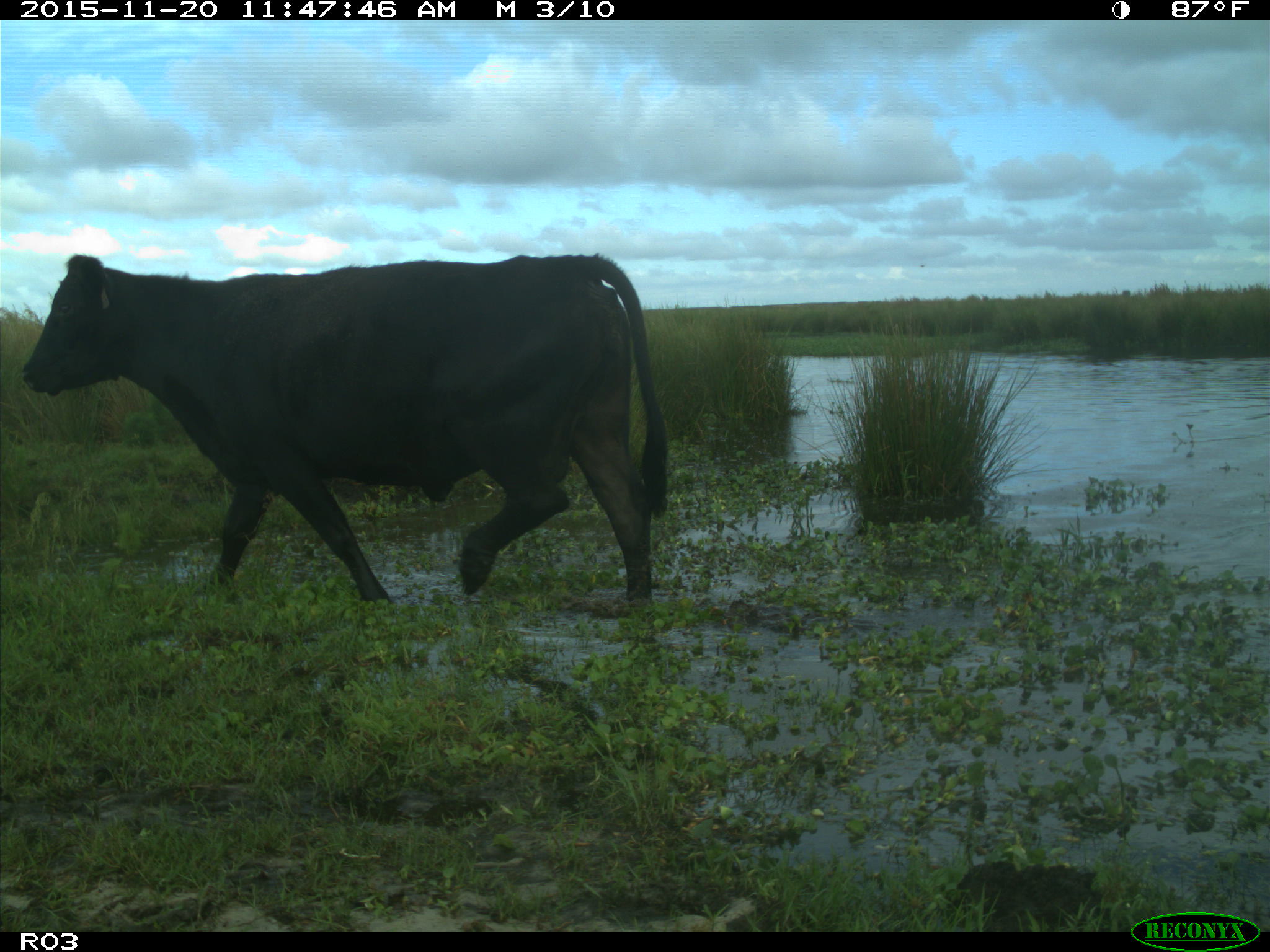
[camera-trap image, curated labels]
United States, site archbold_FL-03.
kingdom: Animalia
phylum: Chordata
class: Mammalia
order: Artiodactyla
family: Bovidae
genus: Bos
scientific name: Bos taurus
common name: domestic cow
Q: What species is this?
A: Bos taurus (domestic cow).